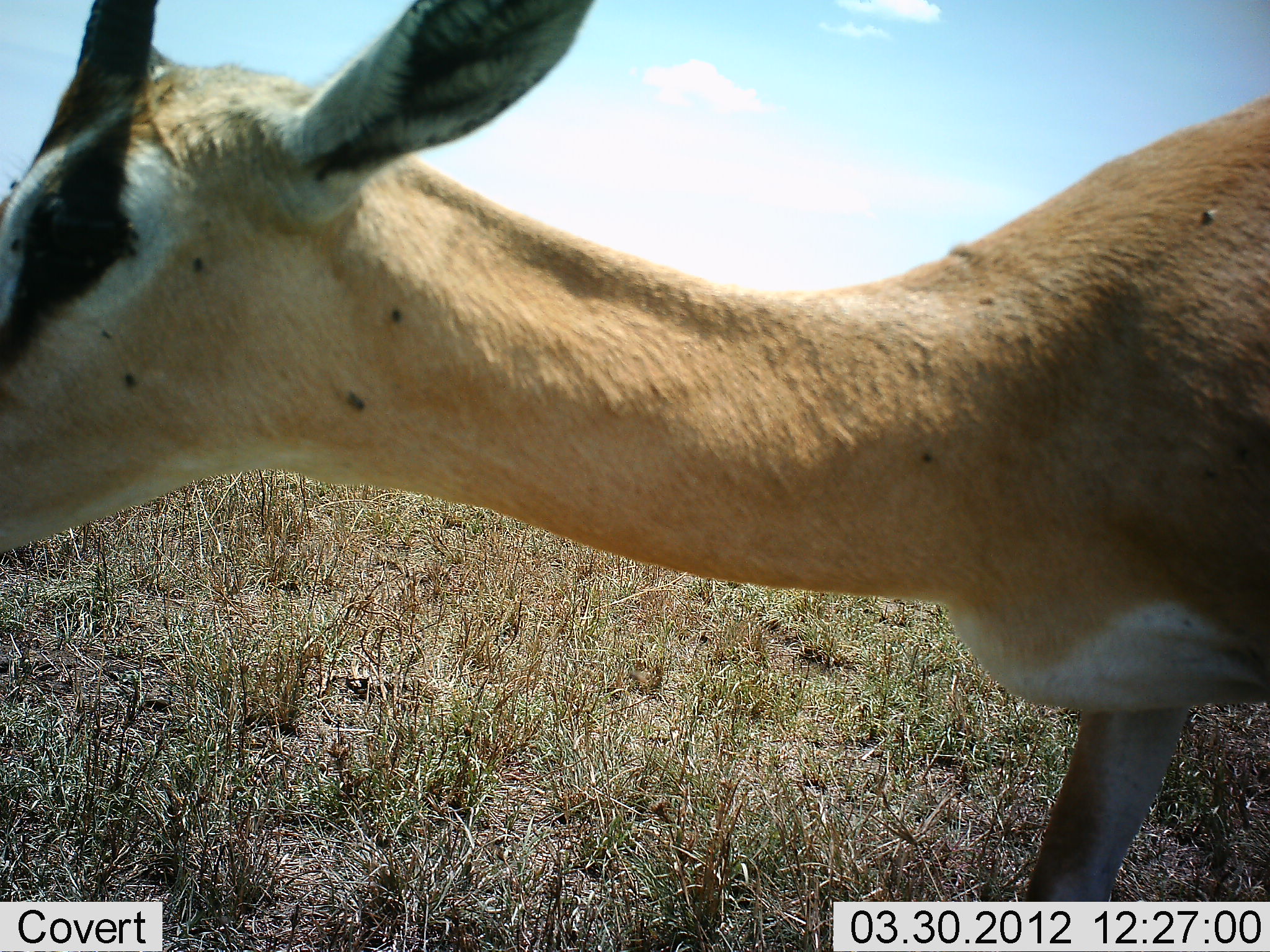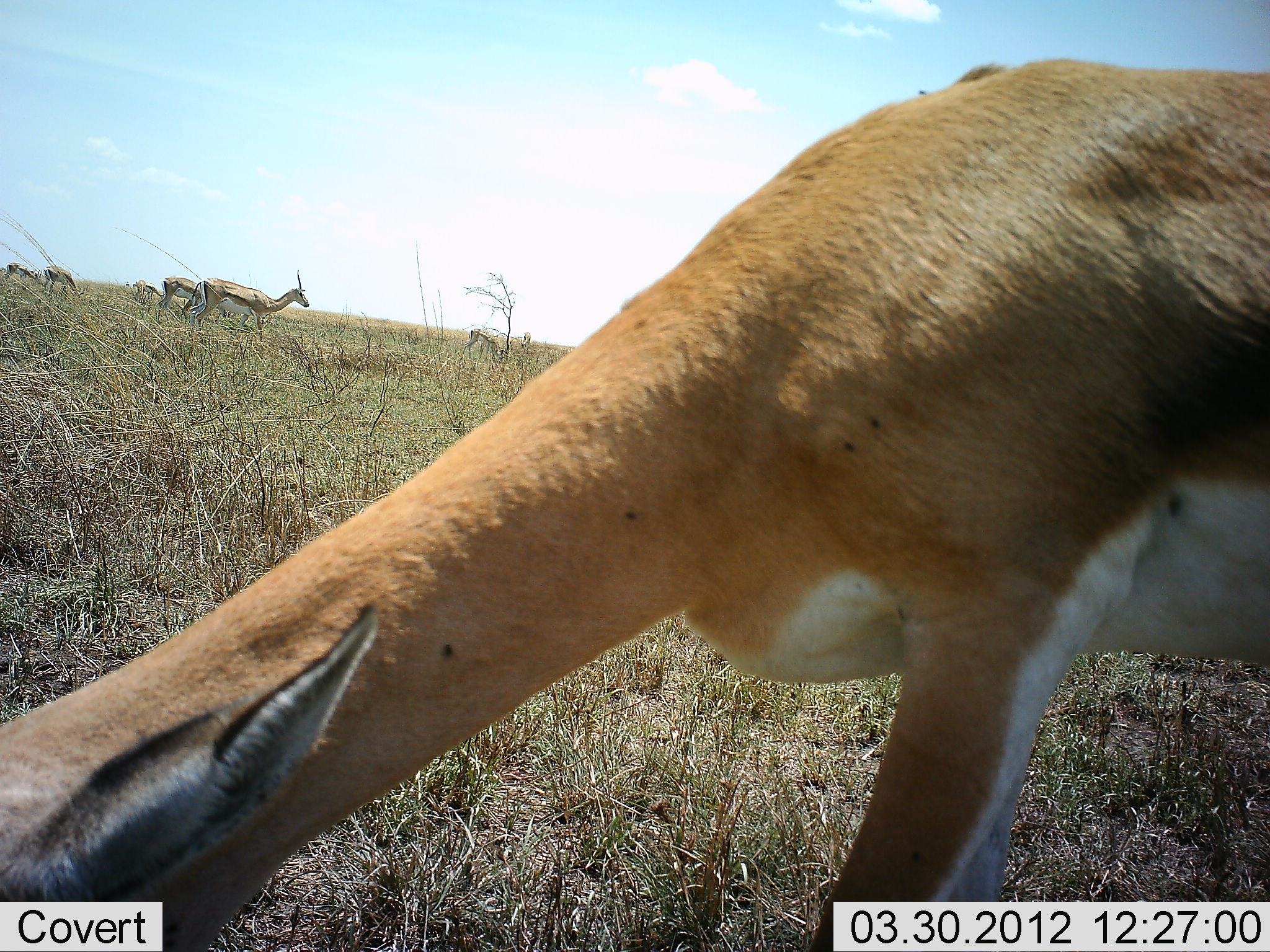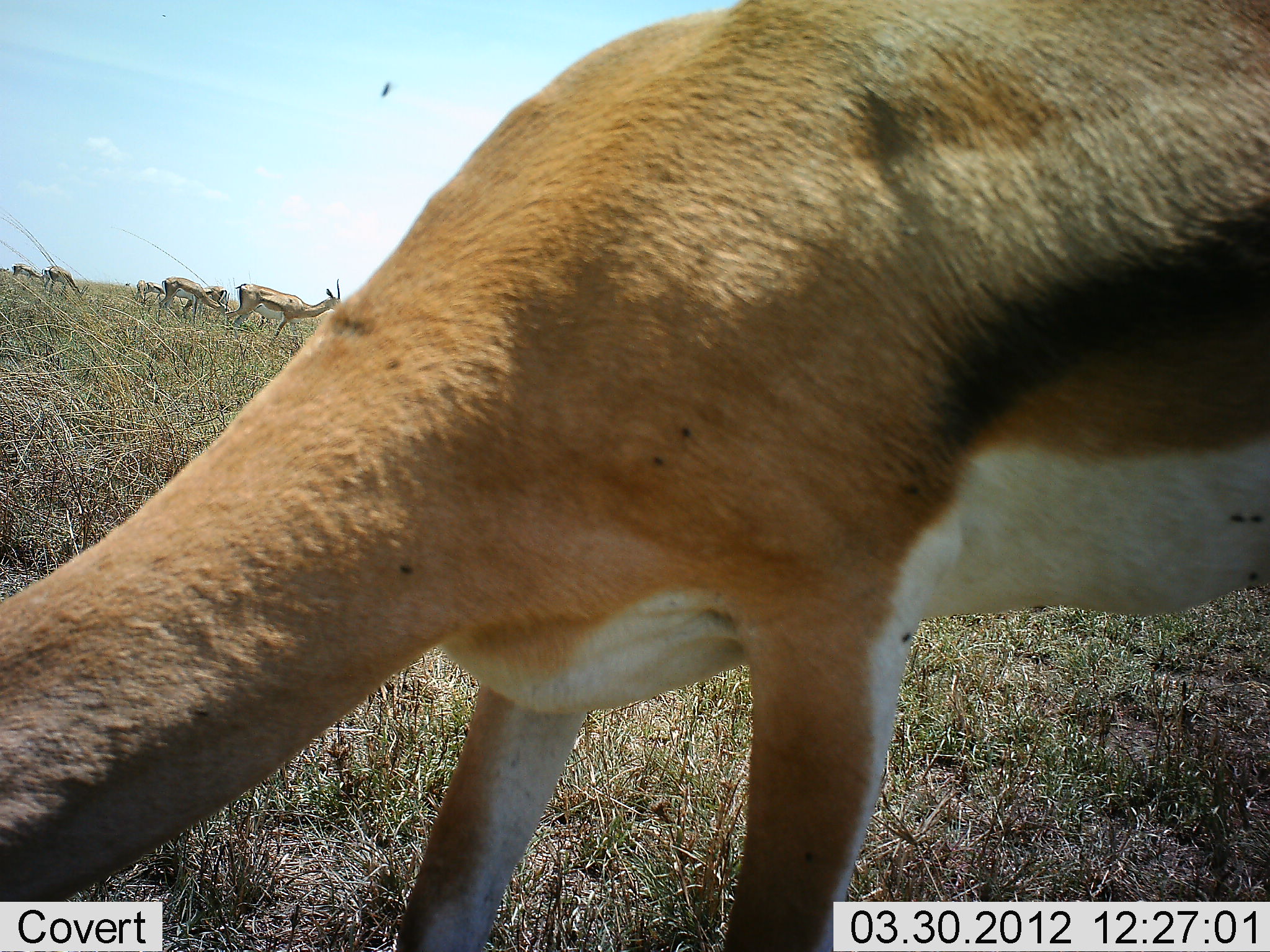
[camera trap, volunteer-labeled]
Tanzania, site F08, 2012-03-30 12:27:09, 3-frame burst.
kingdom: Animalia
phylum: Chordata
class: Mammalia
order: Artiodactyla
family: Bovidae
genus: Nanger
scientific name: Nanger granti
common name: grant's gazelle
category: gazellegrants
Gazellegrants (grant's gazelle) (Nanger granti), count 6. Behavior (volunteer vote fractions): standing 27%, resting 0%, moving 27%, interacting 0%. Young present (vote fraction): 9%. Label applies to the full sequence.